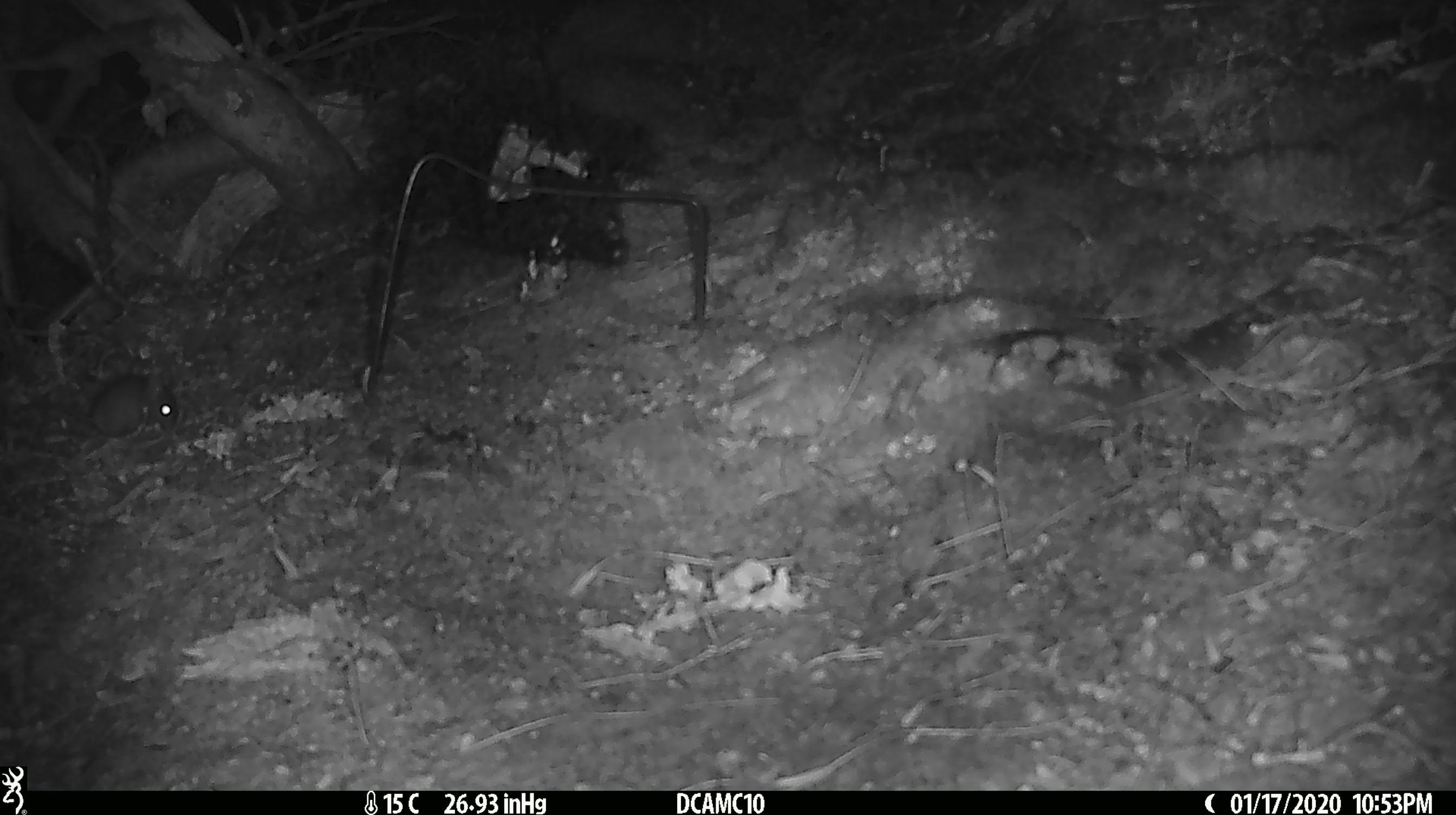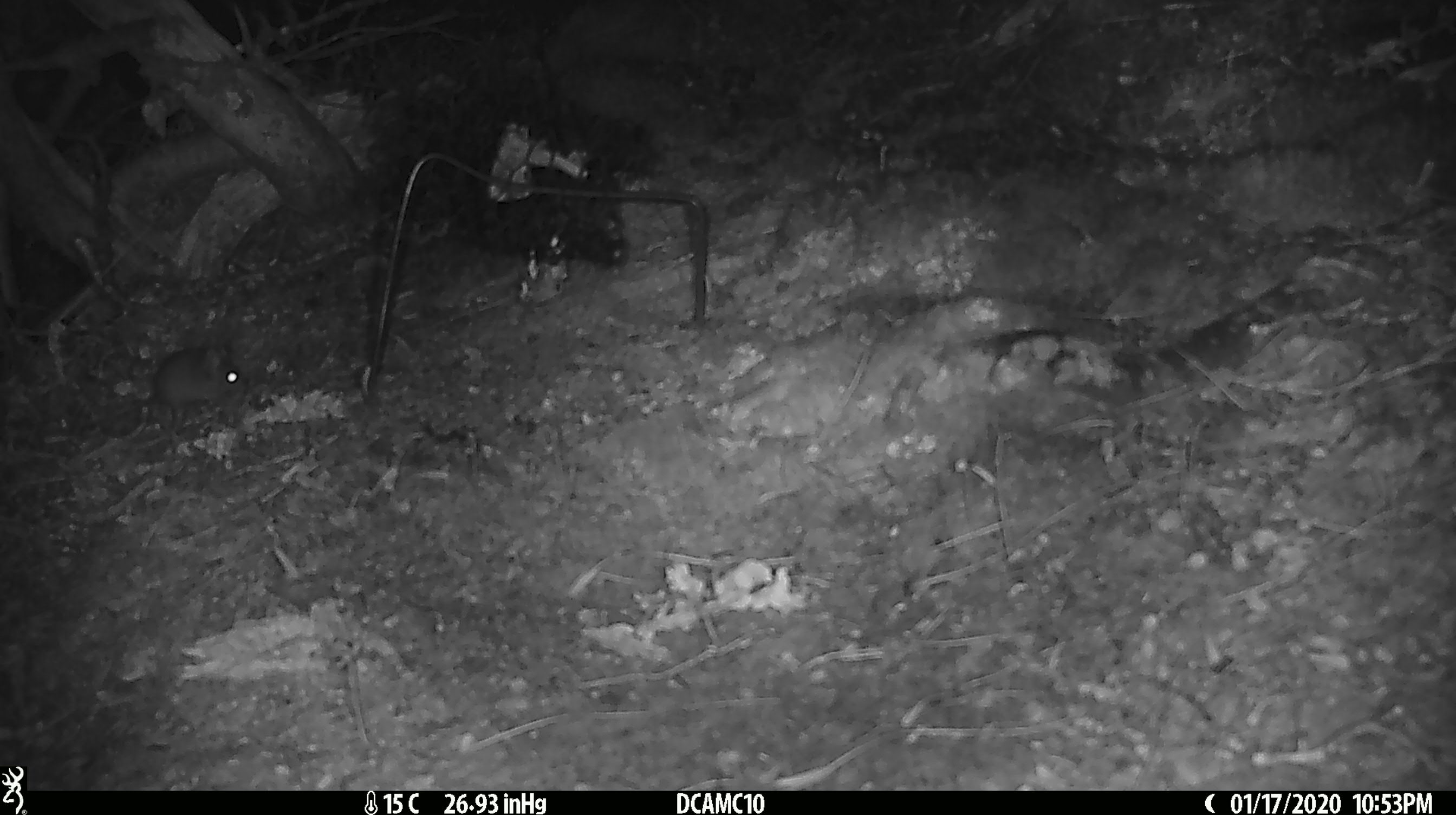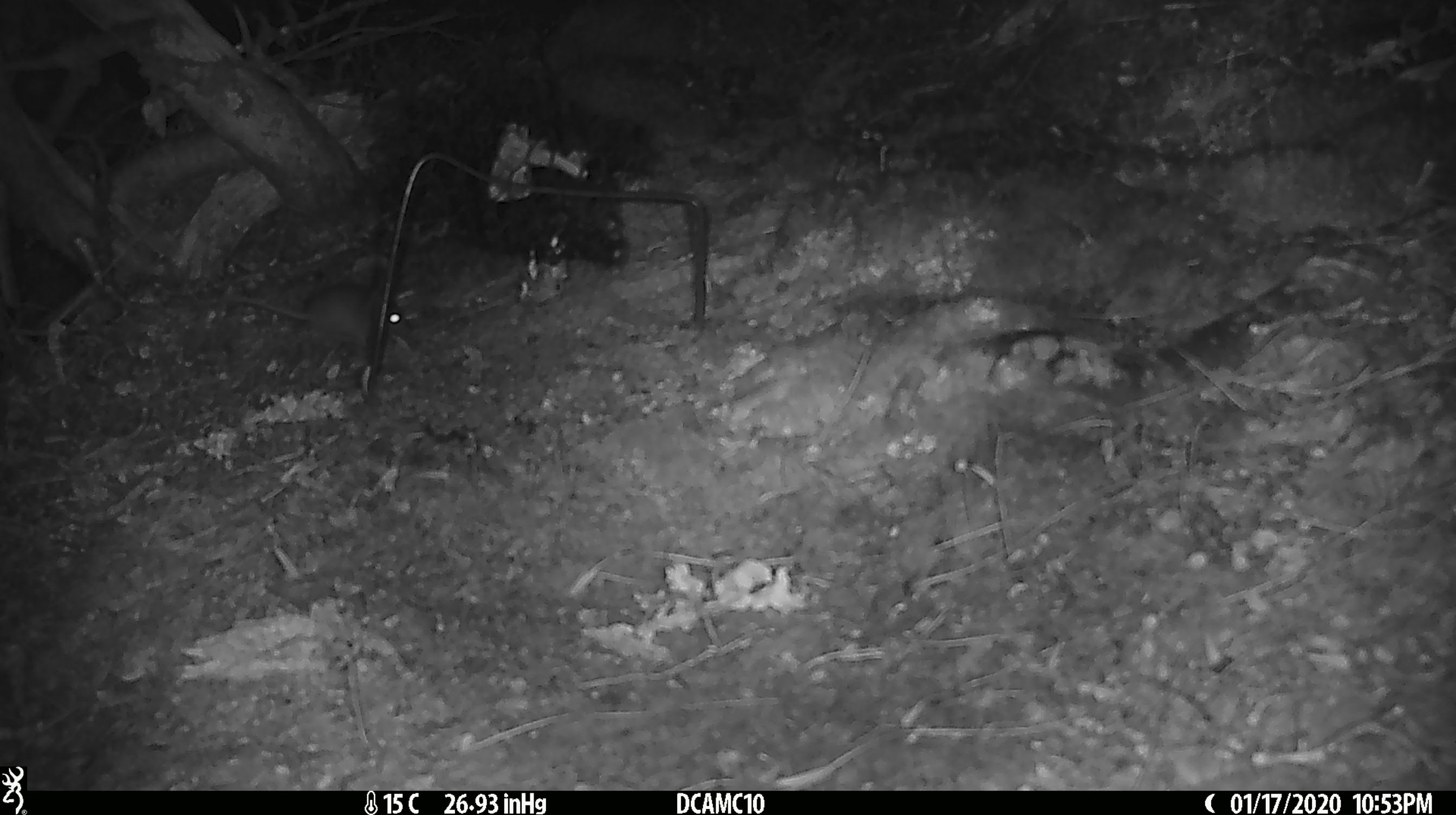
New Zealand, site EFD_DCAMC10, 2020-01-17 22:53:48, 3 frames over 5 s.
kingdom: Animalia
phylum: Chordata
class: Mammalia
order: Rodentia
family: Muridae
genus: Mus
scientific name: Mus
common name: mouse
Mouse (Mus).